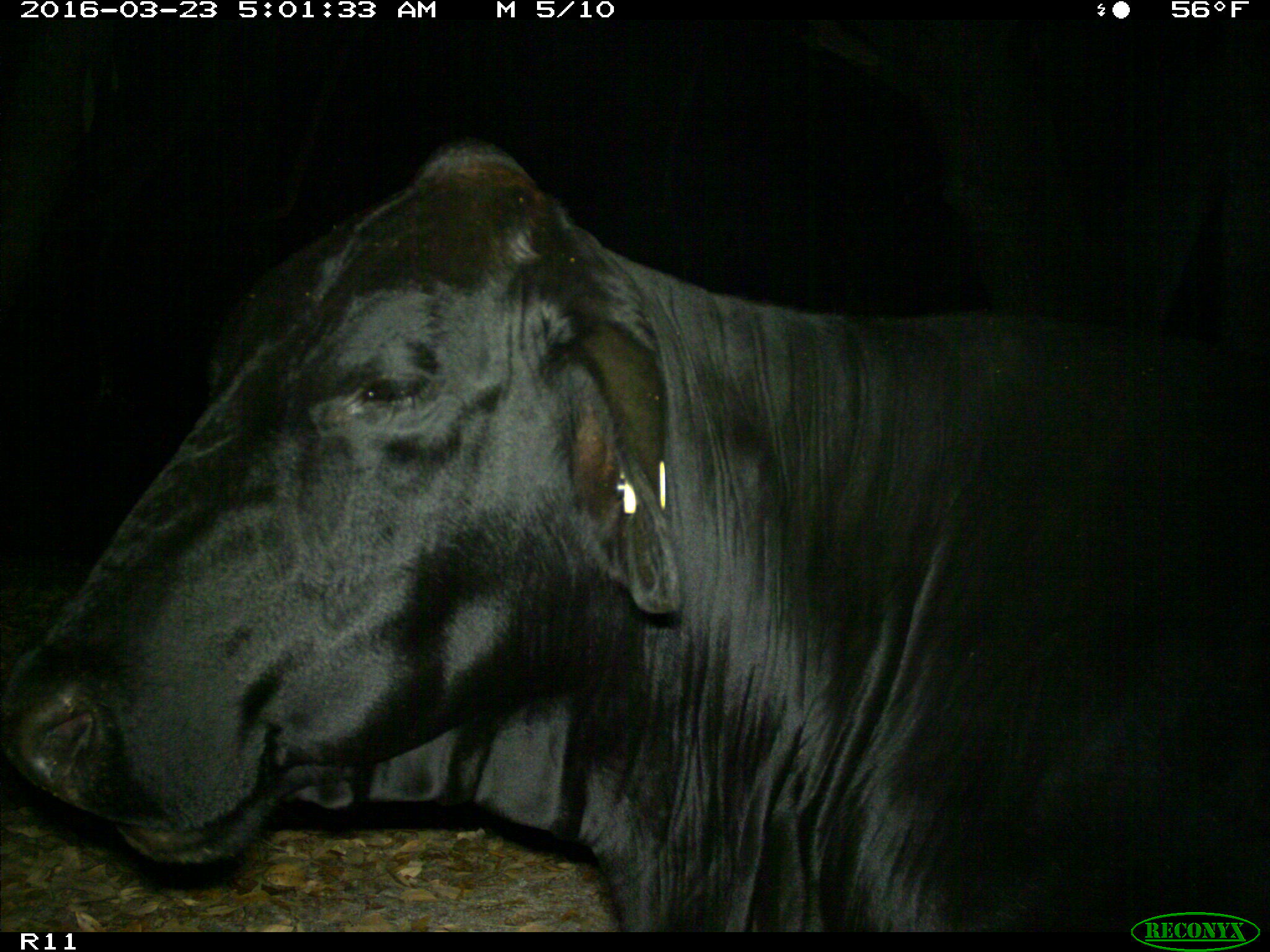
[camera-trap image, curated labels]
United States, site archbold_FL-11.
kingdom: Animalia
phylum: Chordata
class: Mammalia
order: Artiodactyla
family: Bovidae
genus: Bos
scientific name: Bos taurus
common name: domestic cow